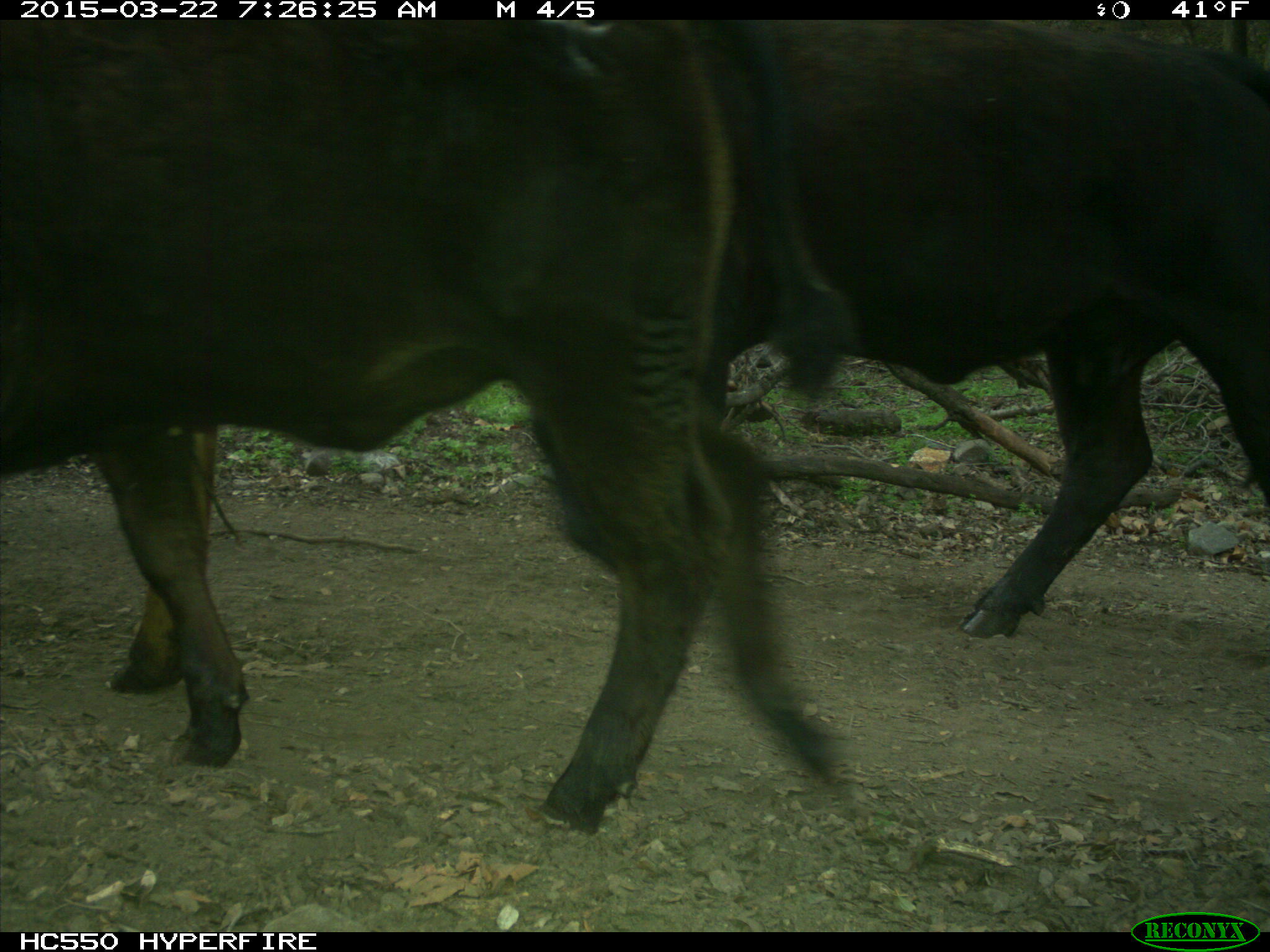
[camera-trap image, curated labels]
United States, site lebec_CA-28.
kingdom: Animalia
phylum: Chordata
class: Mammalia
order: Artiodactyla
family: Bovidae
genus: Bos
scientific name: Bos taurus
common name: domestic cow